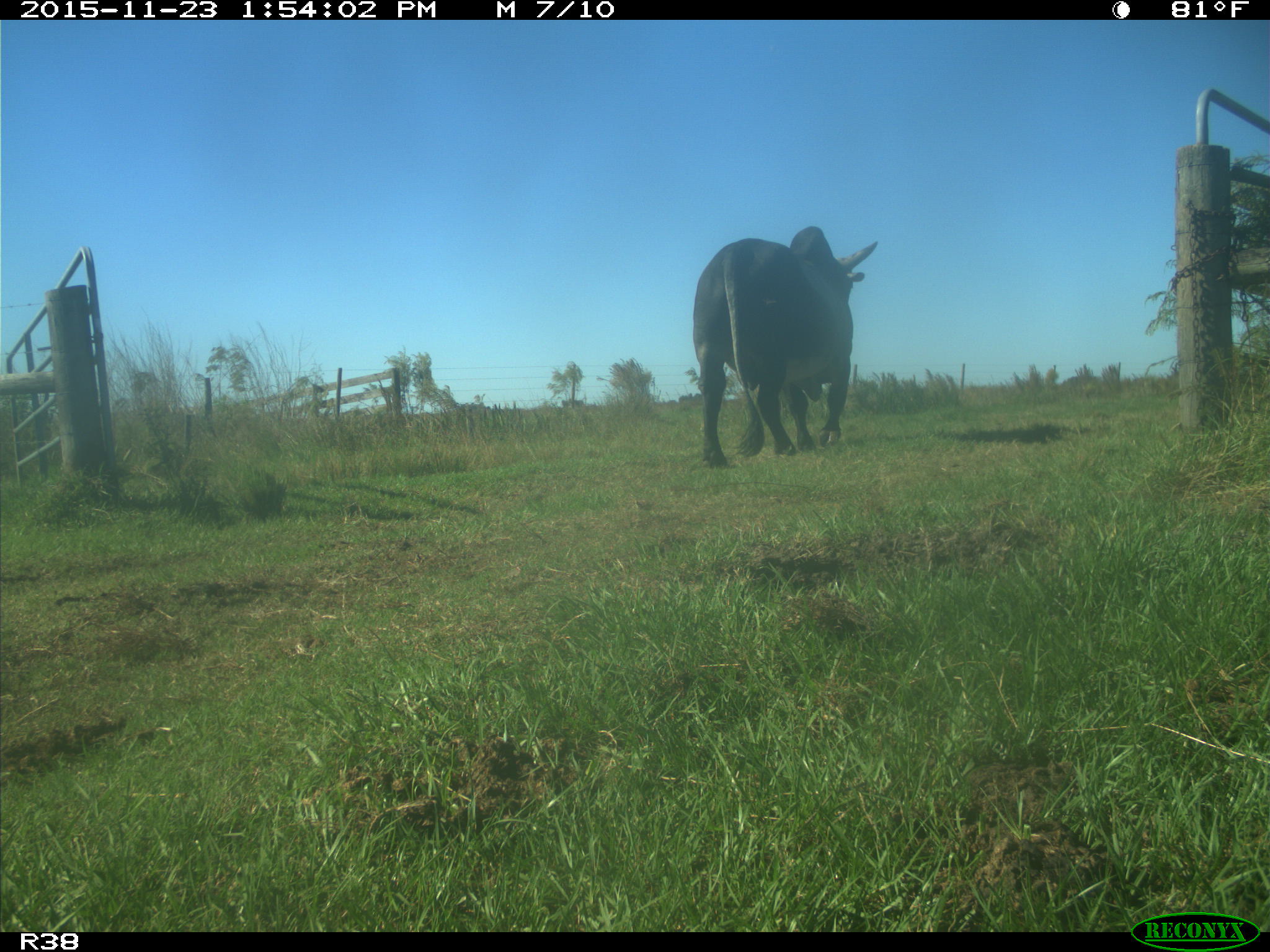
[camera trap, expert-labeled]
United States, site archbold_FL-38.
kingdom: Animalia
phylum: Chordata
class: Mammalia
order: Artiodactyla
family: Bovidae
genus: Bos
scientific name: Bos taurus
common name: domestic cow